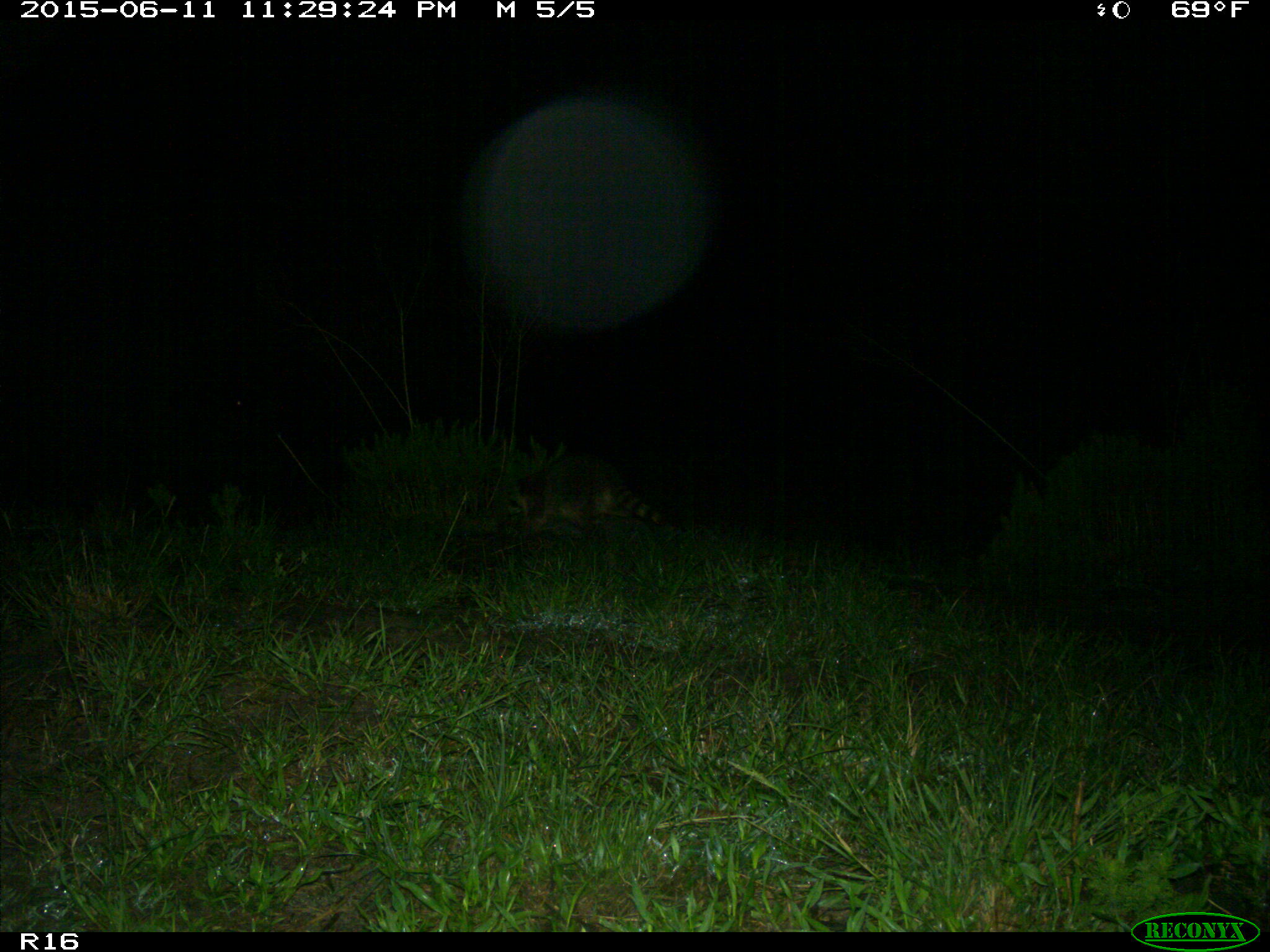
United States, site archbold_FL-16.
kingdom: Animalia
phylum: Chordata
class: Mammalia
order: Carnivora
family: Procyonidae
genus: Procyon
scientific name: Procyon lotor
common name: common raccoon